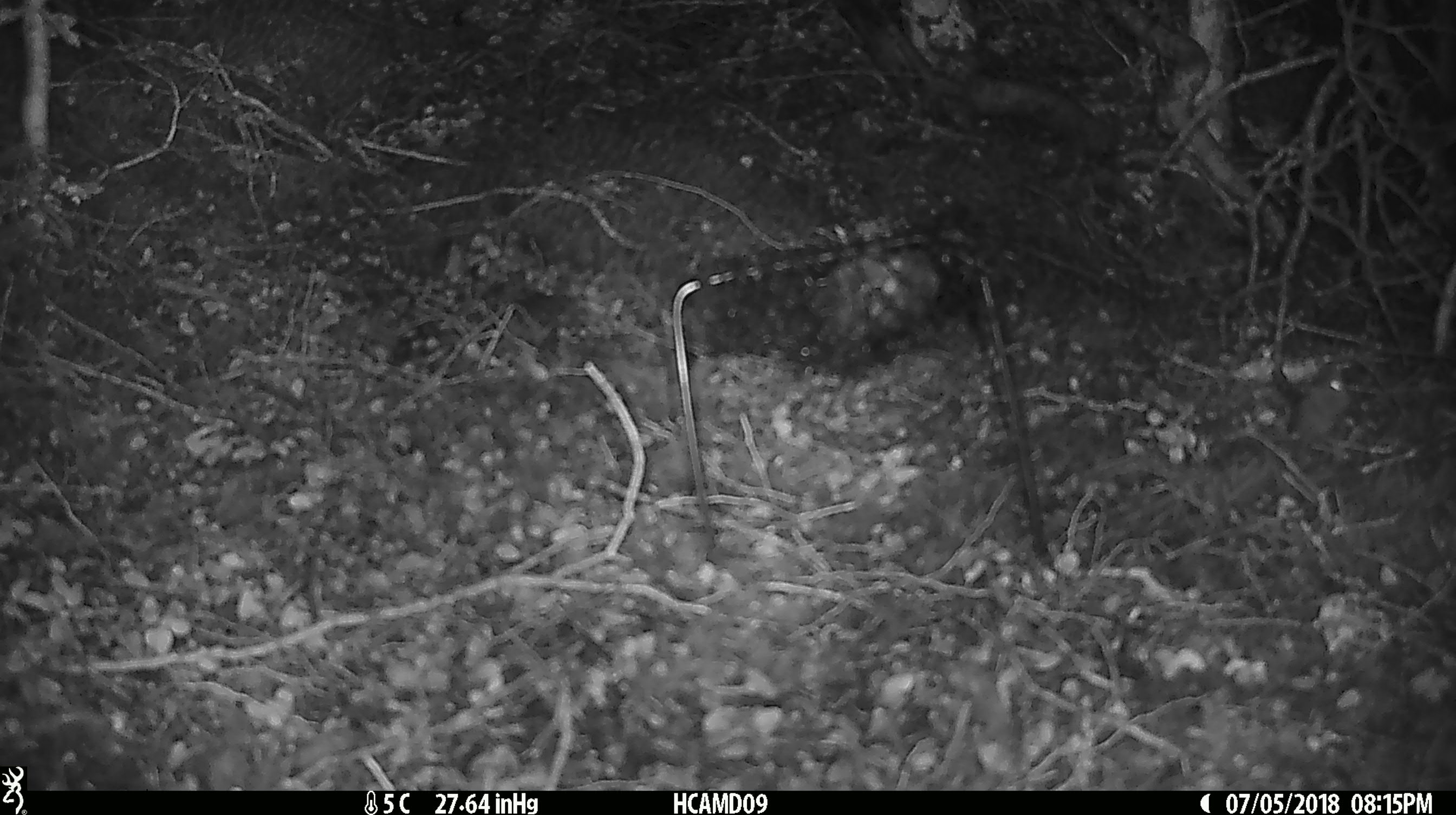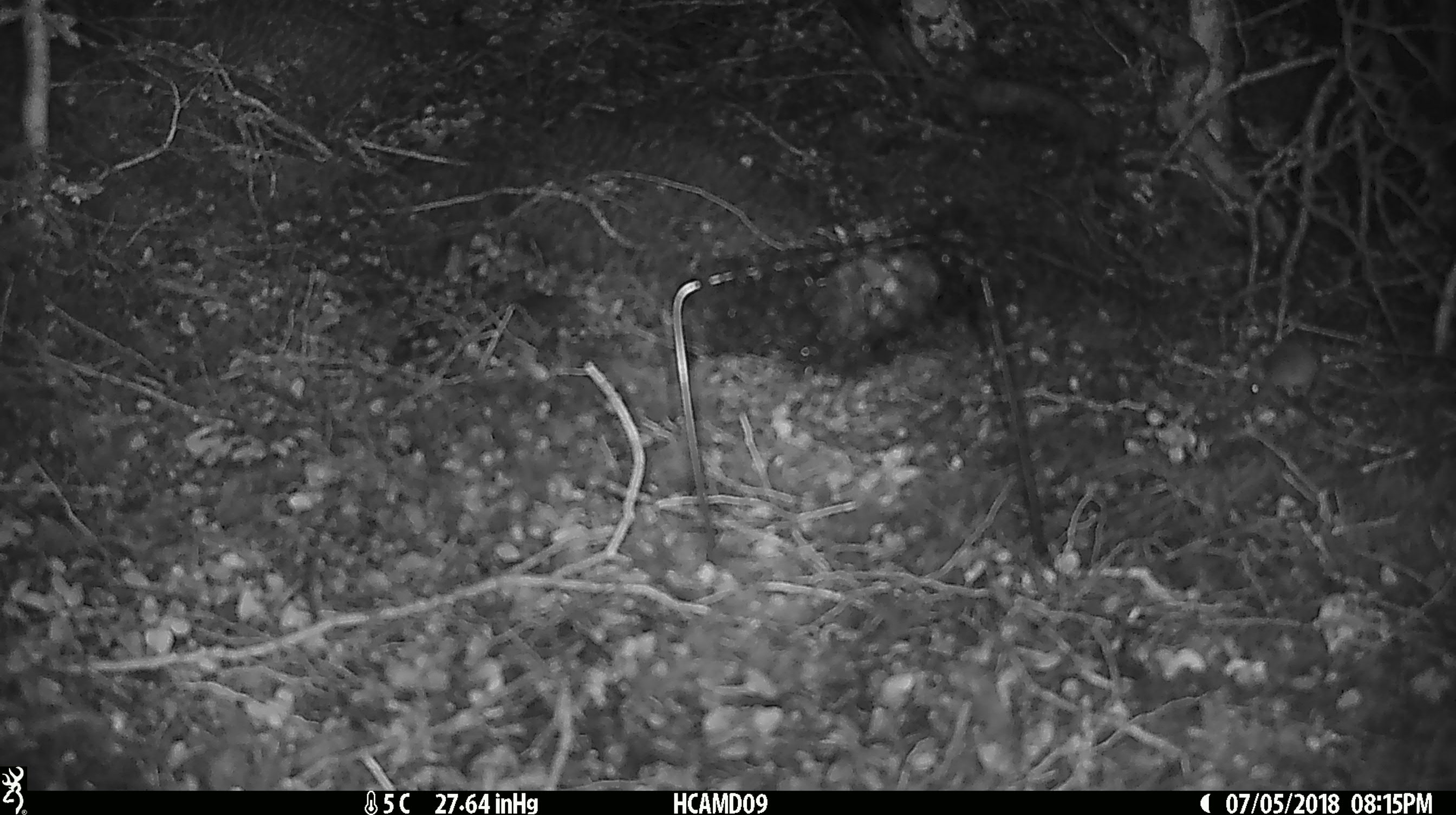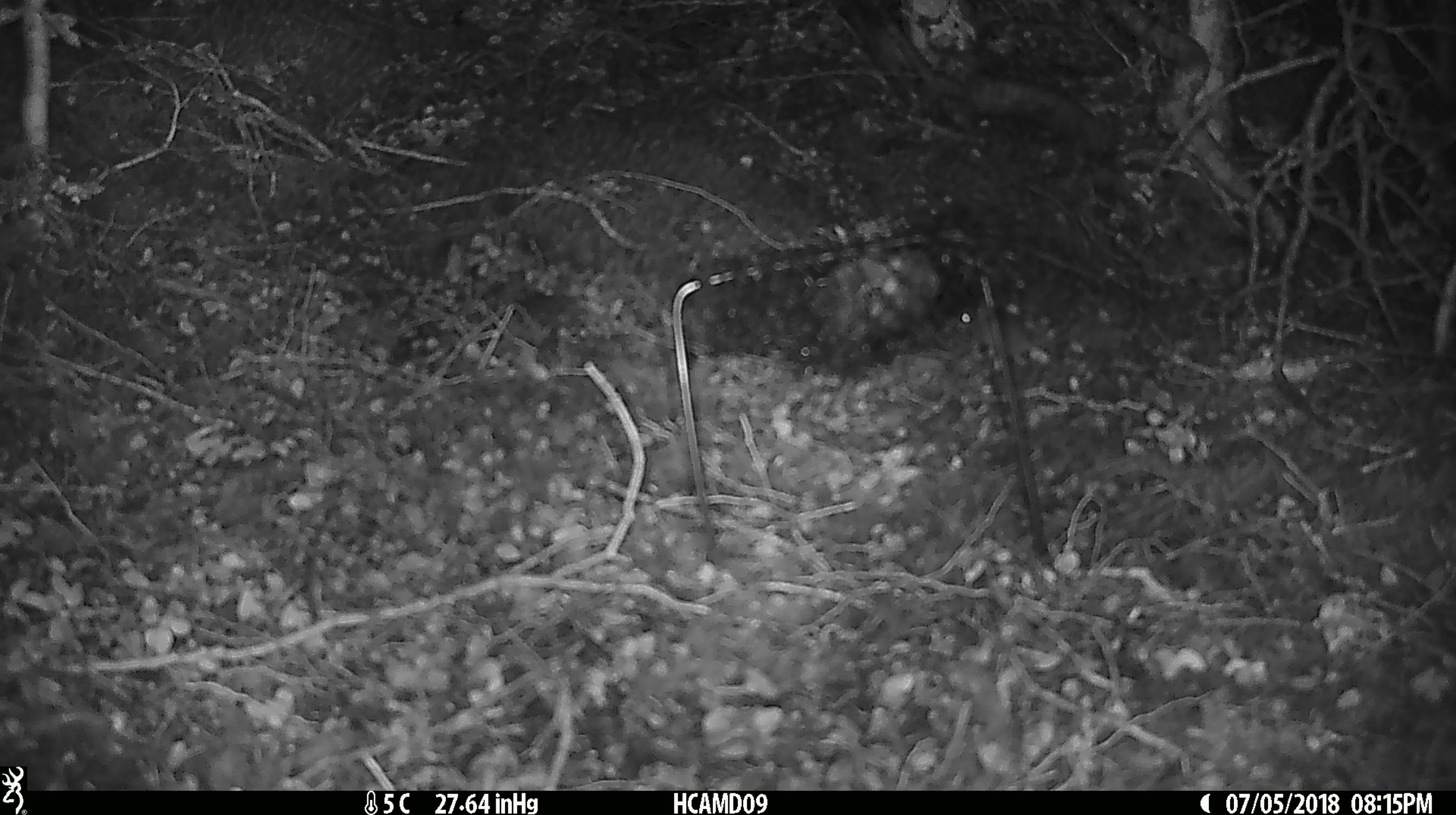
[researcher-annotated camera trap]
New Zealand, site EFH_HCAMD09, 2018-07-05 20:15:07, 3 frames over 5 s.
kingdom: Animalia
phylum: Chordata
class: Mammalia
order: Rodentia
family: Muridae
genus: Mus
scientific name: Mus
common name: mouse